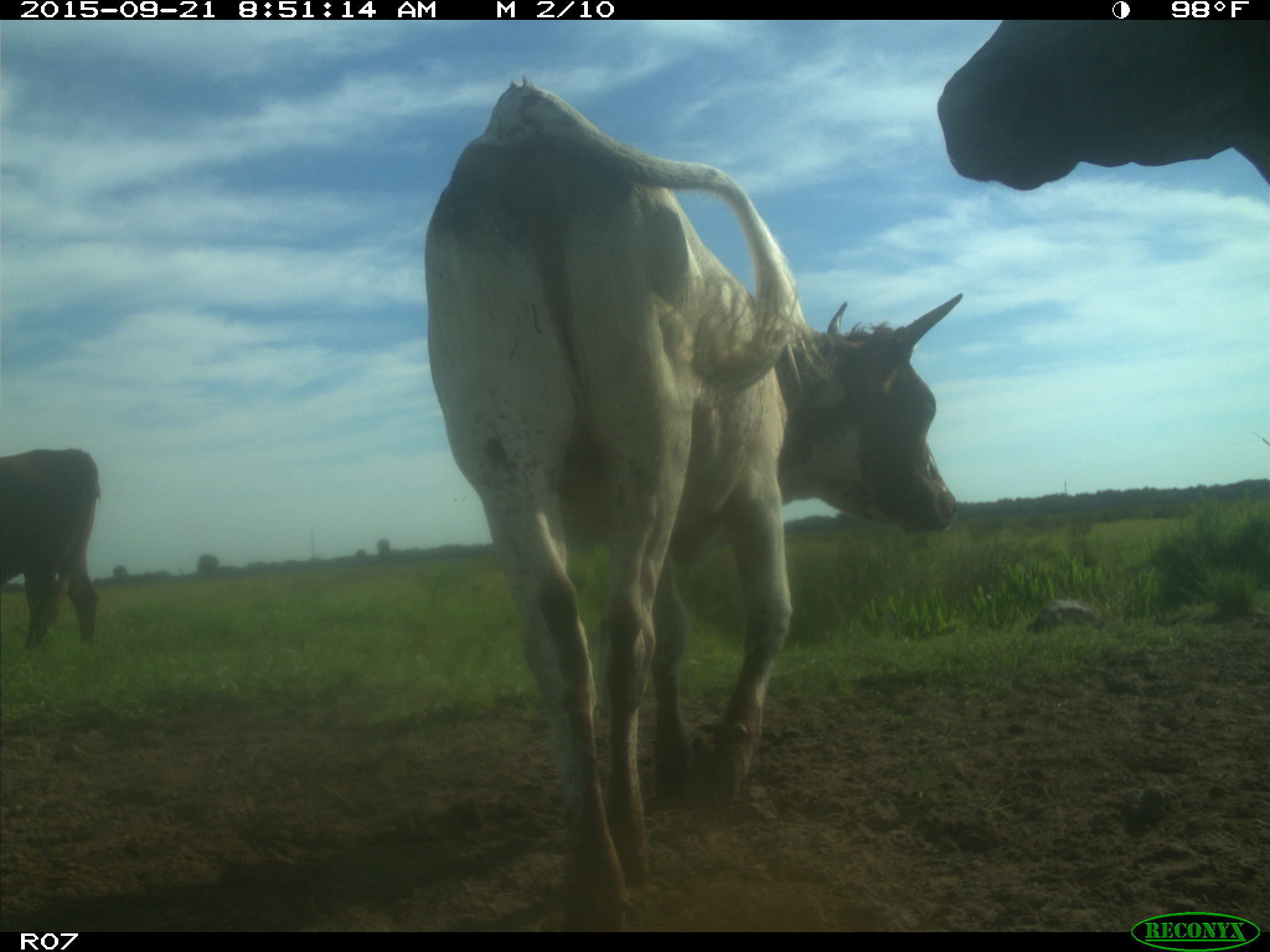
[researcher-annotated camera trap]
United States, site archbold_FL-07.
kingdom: Animalia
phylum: Chordata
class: Mammalia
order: Artiodactyla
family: Bovidae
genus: Bos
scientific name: Bos taurus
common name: domestic cow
Bos taurus (domestic cow).